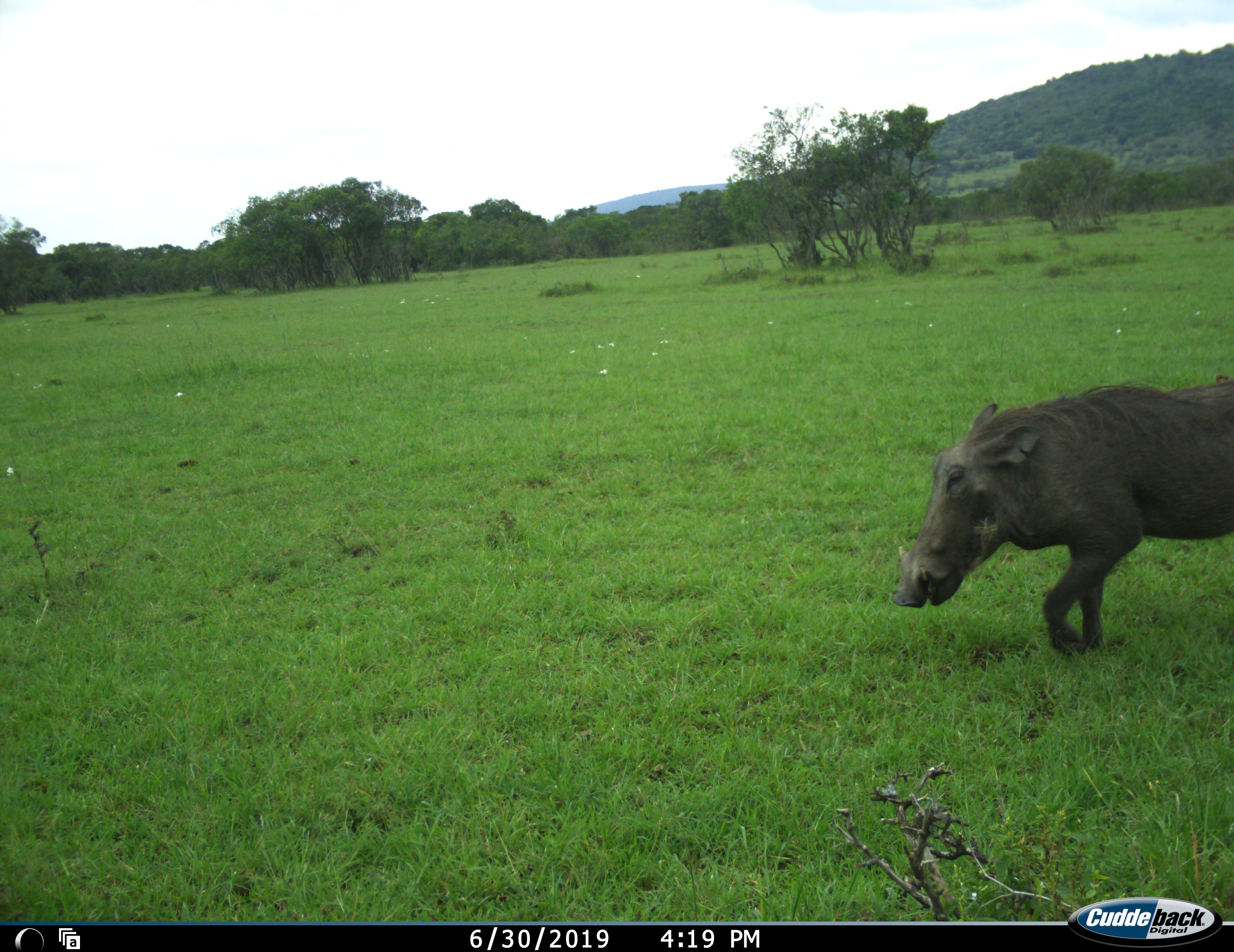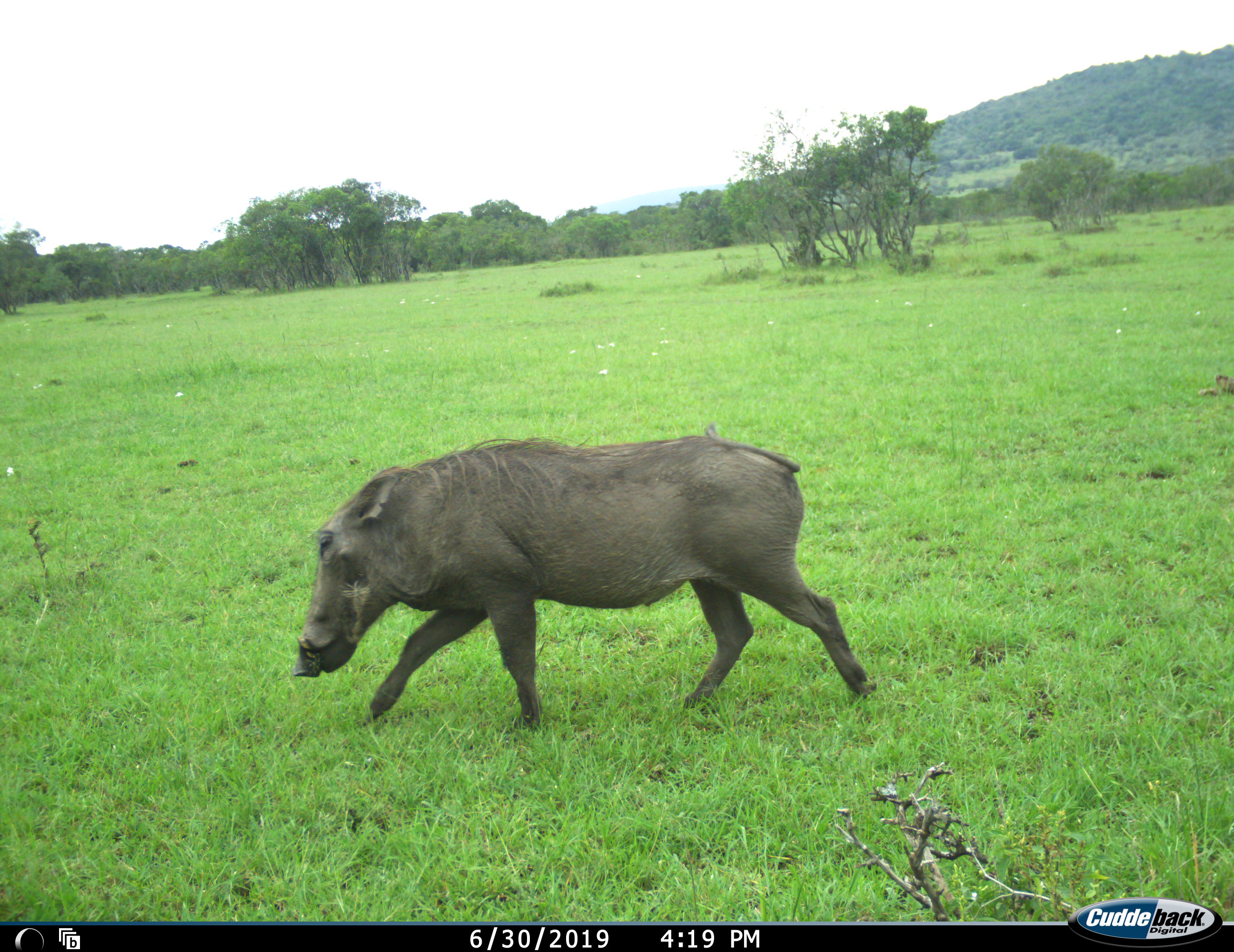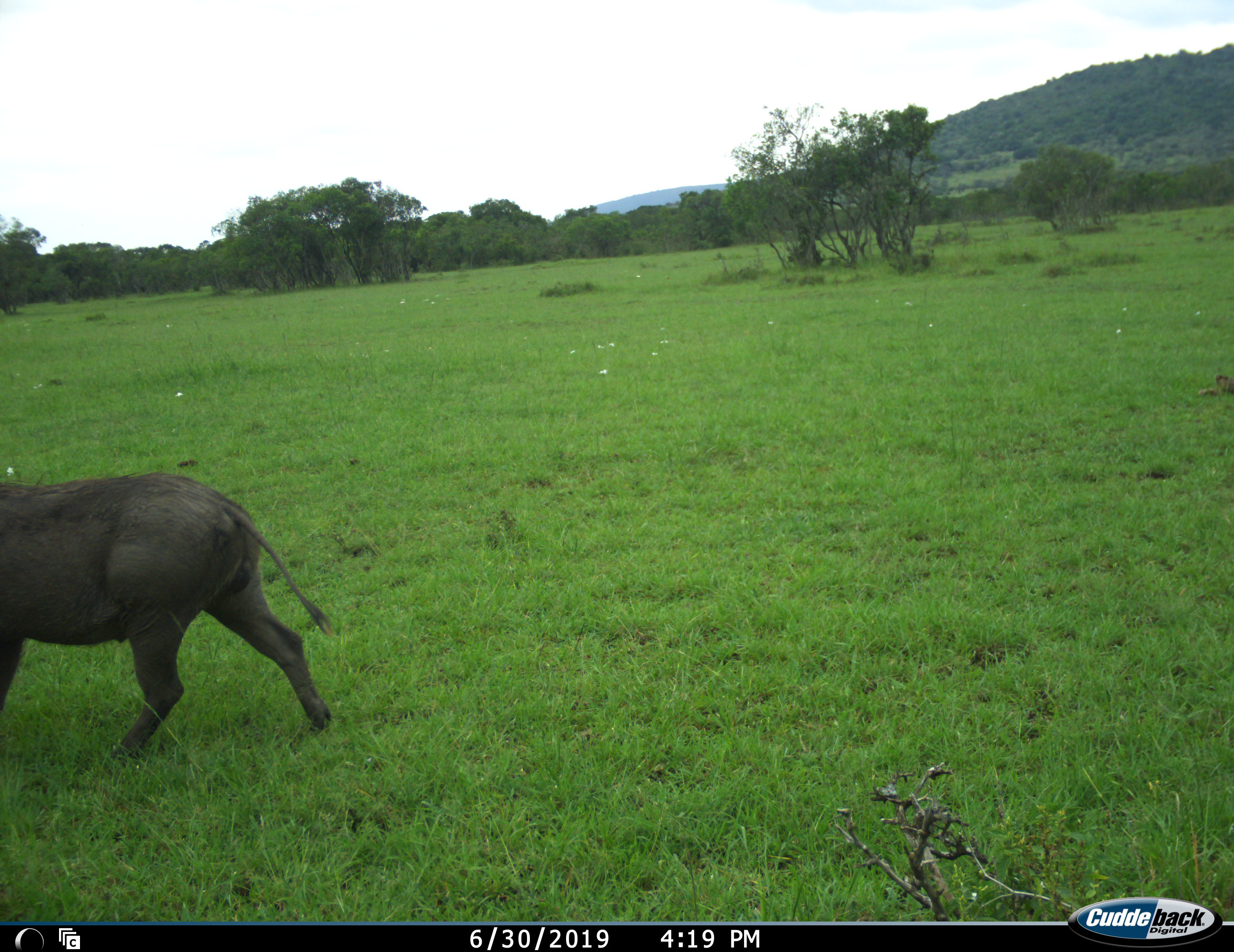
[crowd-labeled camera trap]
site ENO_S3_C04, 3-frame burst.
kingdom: Animalia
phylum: Chordata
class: Mammalia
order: Artiodactyla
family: Suidae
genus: Phacochoerus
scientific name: Phacochoerus africanus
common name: warthog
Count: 1.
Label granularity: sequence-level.